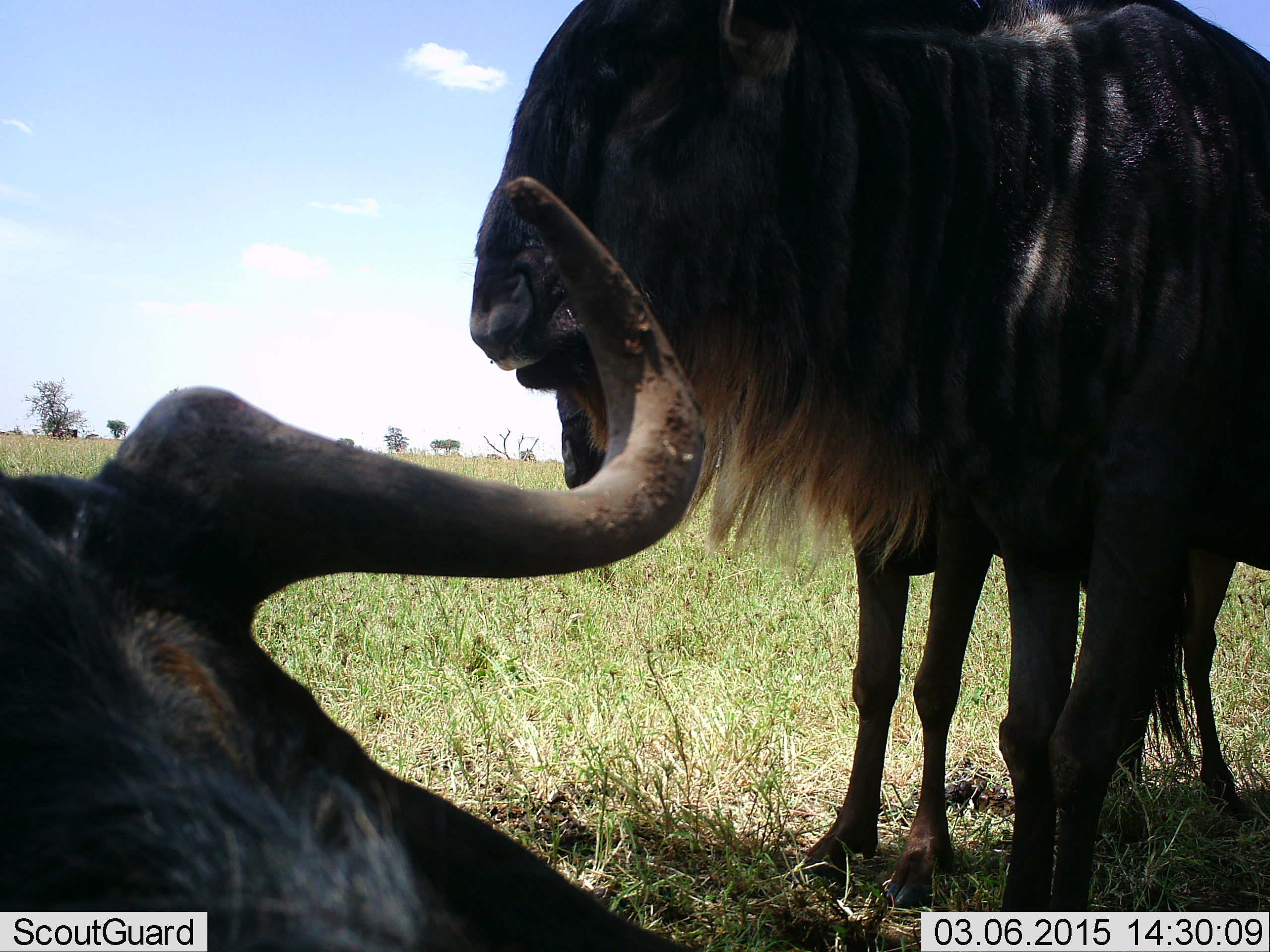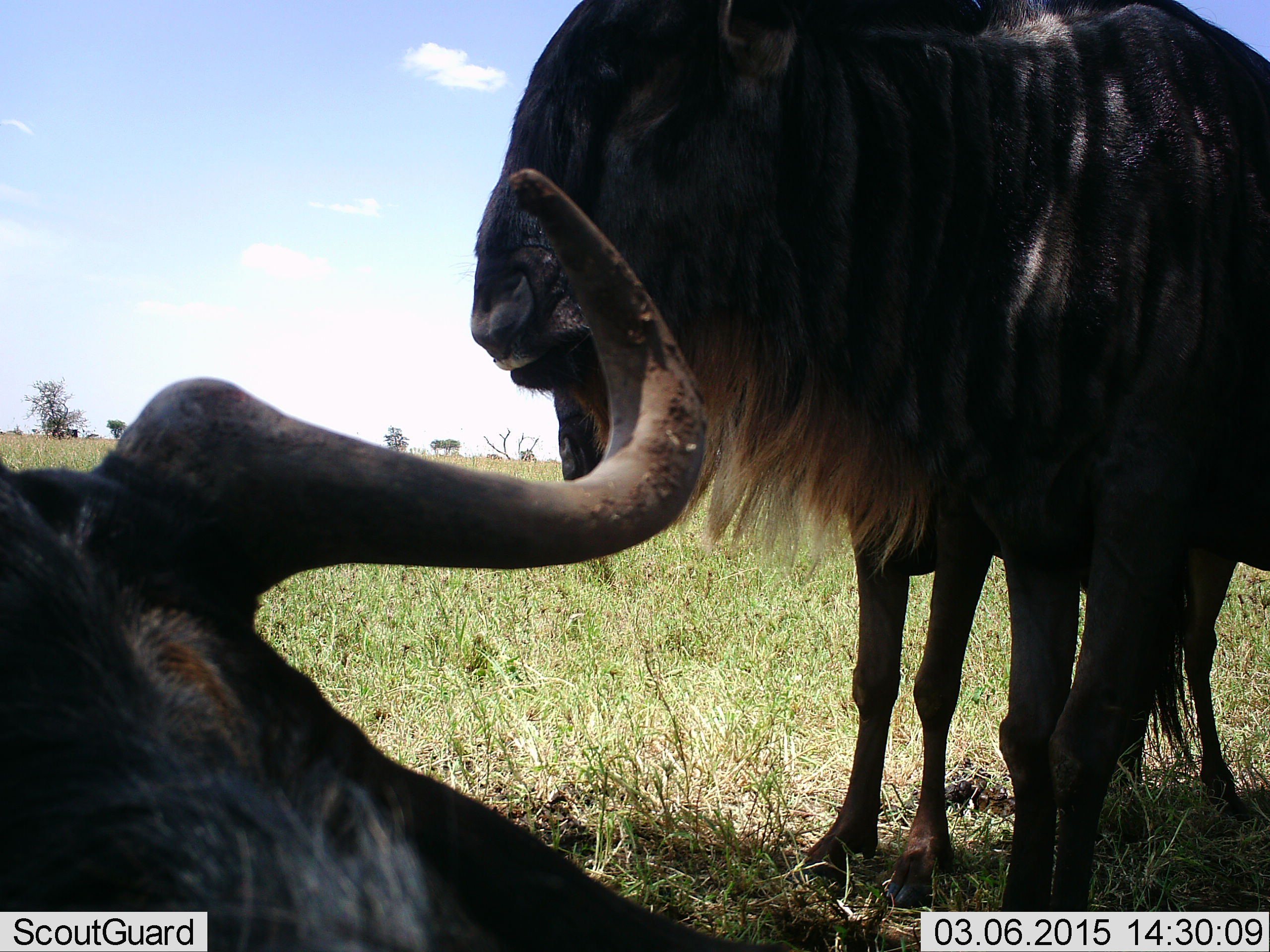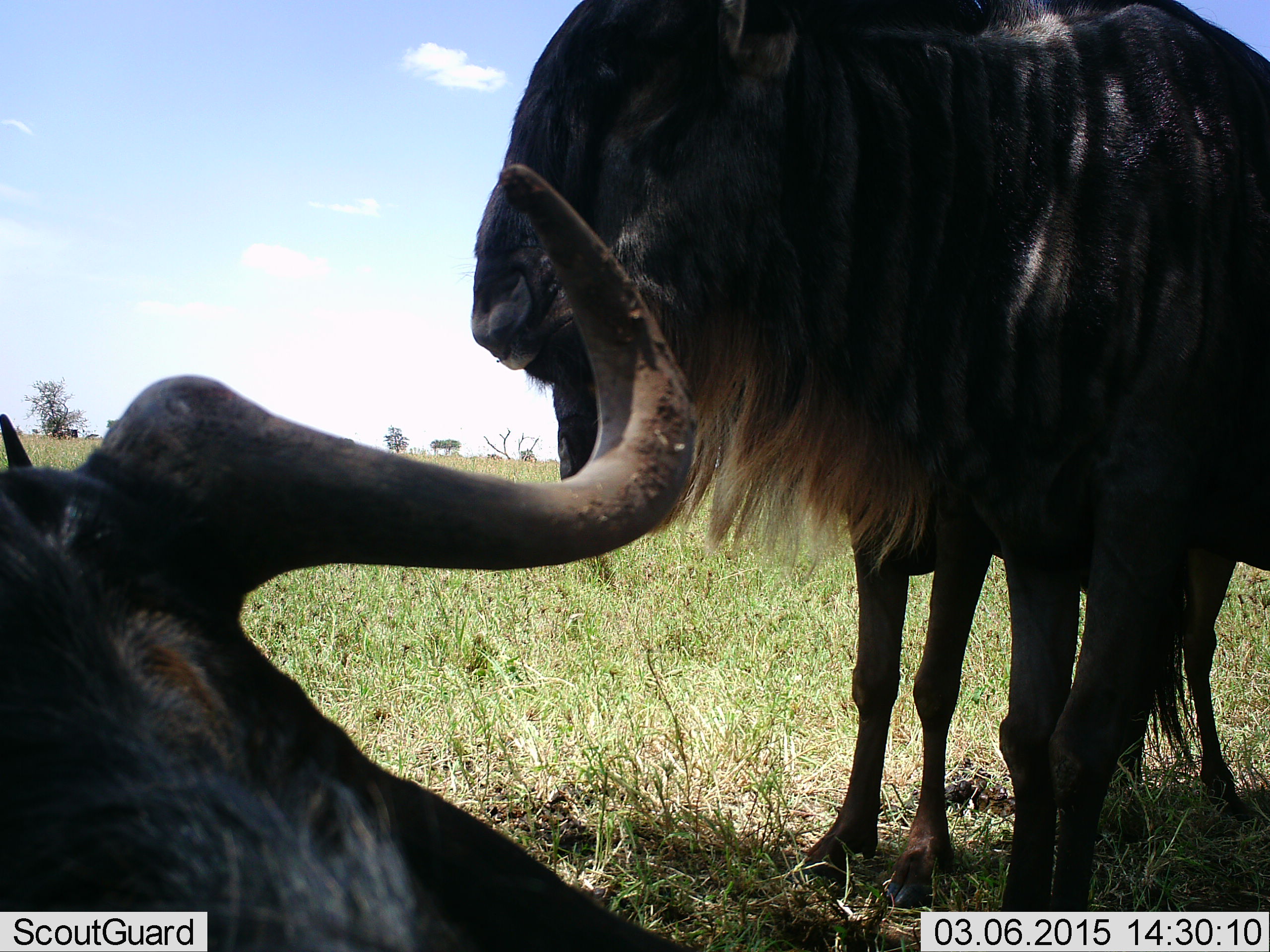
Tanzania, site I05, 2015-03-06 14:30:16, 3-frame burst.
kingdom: Animalia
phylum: Chordata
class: Mammalia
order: Artiodactyla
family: Bovidae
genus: Connochaetes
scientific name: Connochaetes taurinus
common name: blue wildebeest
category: wildebeest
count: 3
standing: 100%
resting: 90%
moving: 0%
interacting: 10%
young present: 10%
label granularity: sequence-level